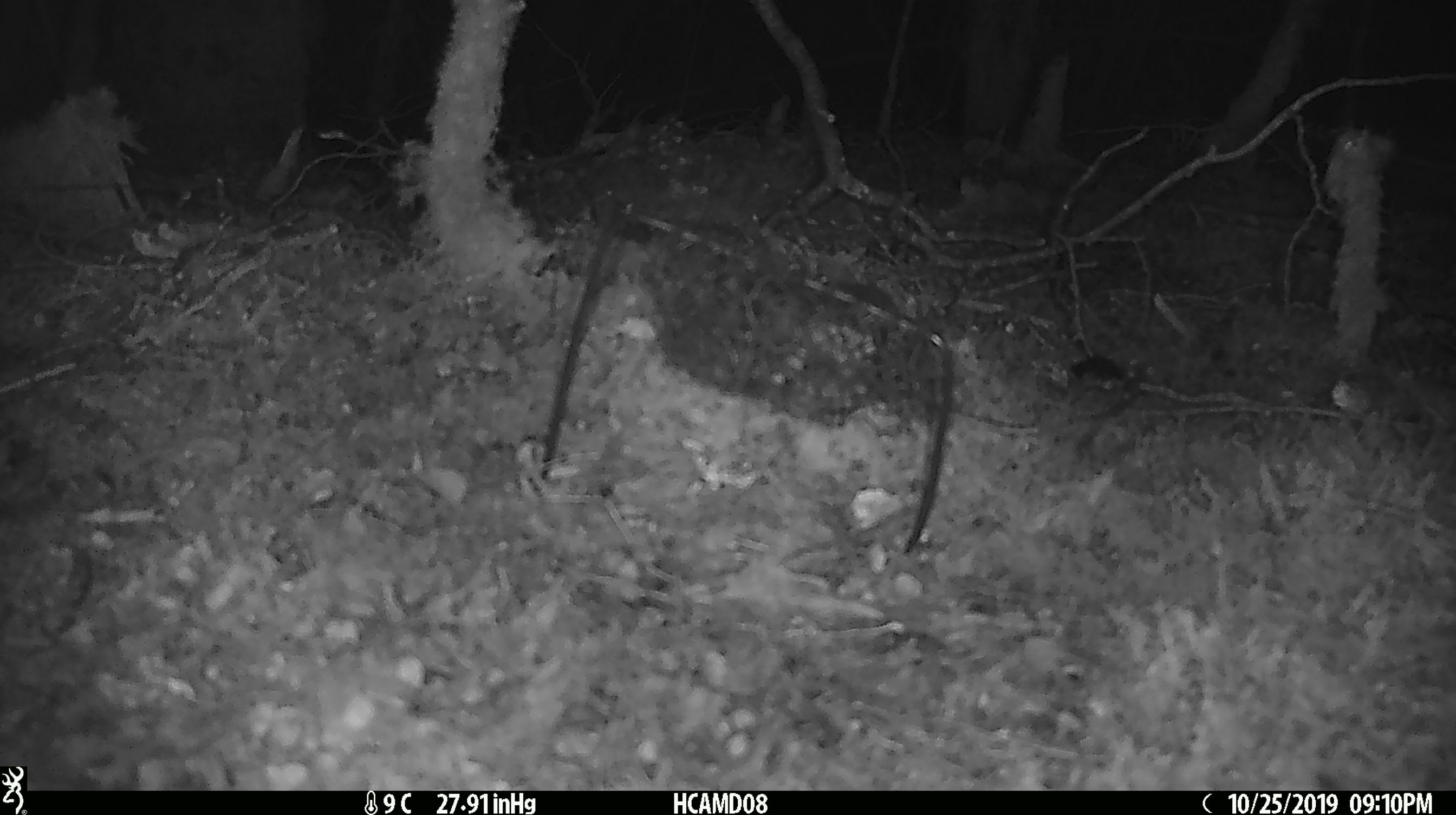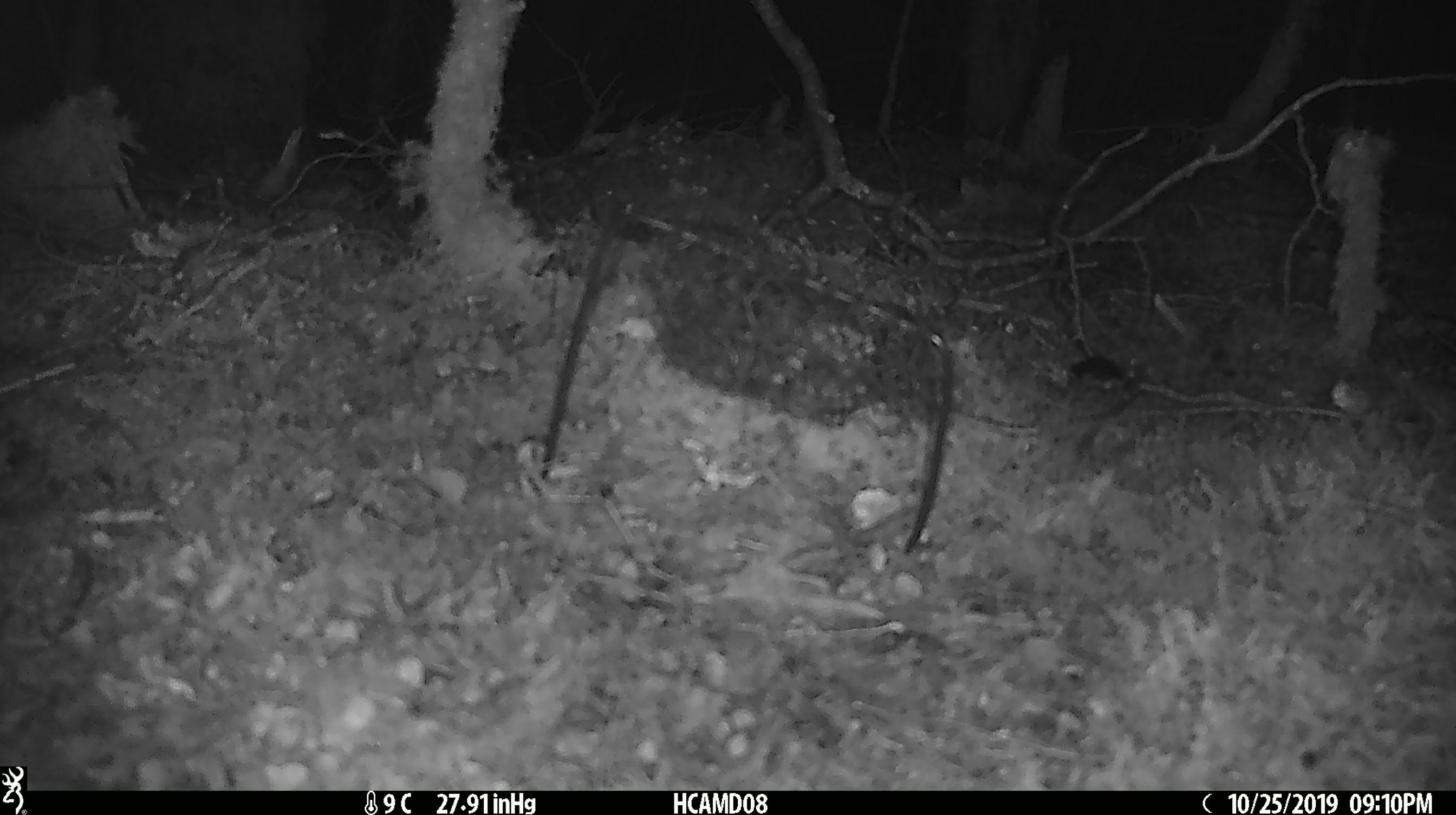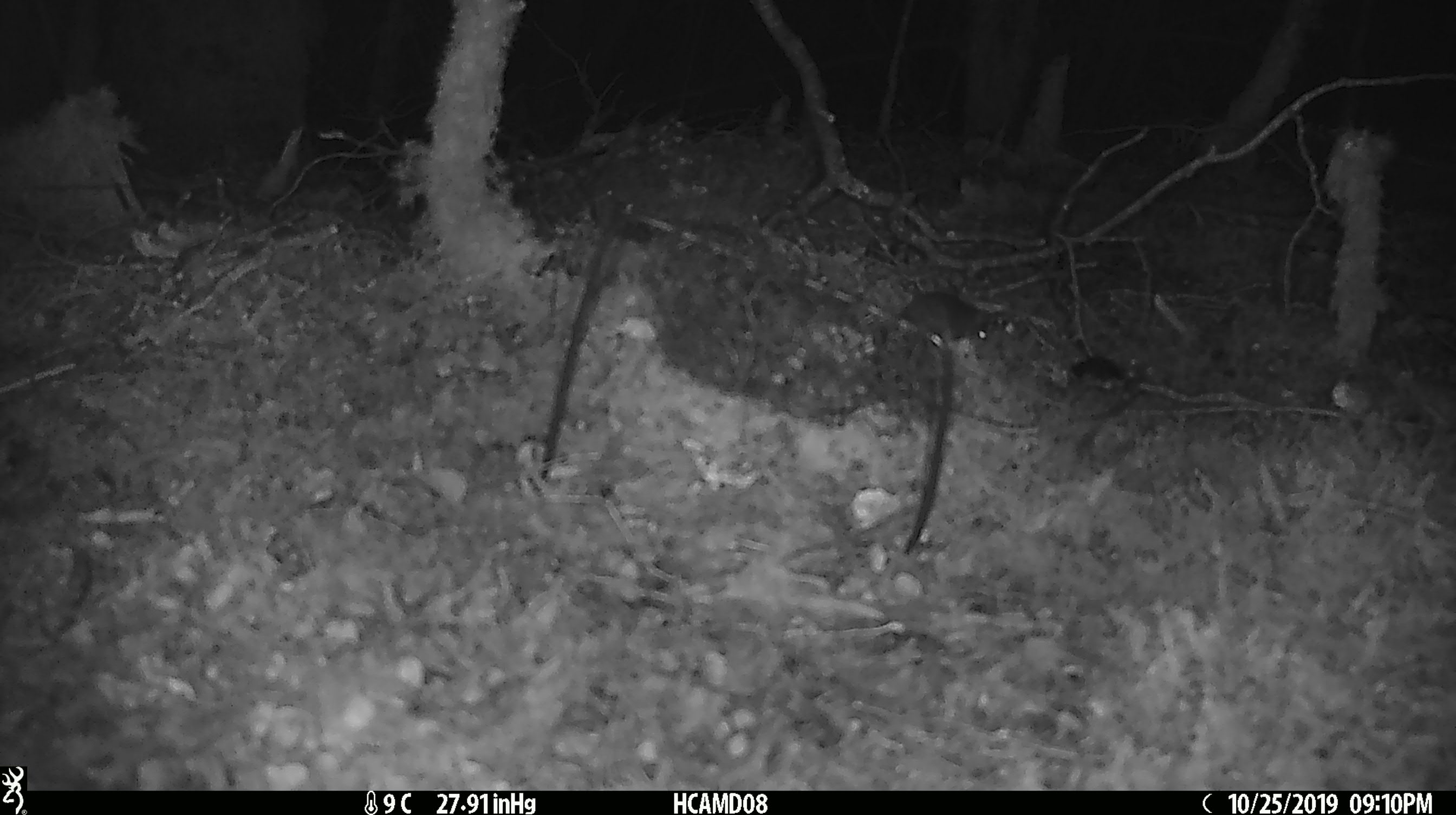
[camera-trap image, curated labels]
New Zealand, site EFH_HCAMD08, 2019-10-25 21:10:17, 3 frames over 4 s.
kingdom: Animalia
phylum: Chordata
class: Mammalia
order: Rodentia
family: Muridae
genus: Mus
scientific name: Mus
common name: mouse